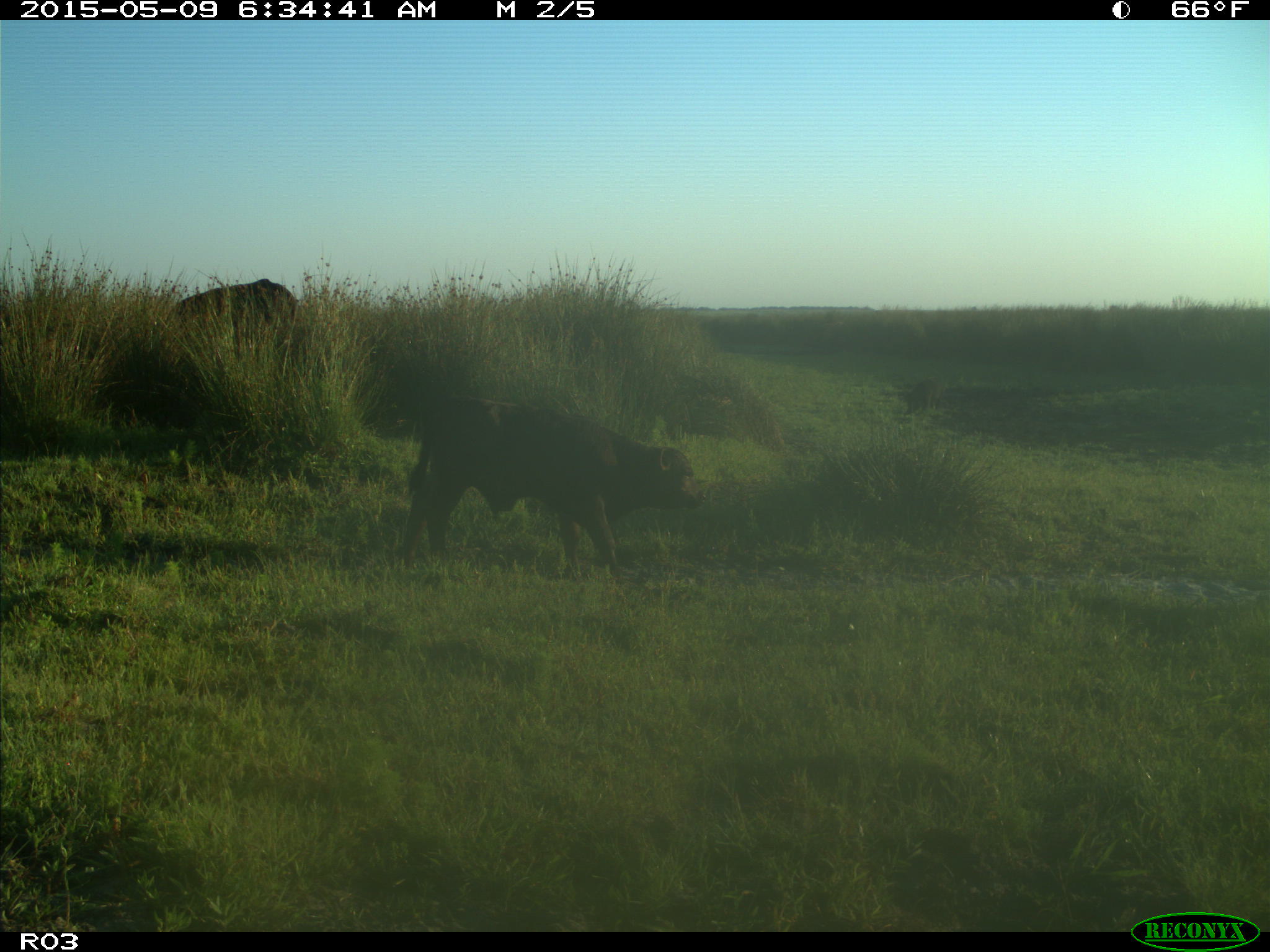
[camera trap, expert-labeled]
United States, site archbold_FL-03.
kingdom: Animalia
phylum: Chordata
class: Mammalia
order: Artiodactyla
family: Bovidae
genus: Bos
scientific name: Bos taurus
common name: domestic cow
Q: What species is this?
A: Bos taurus (domestic cow).